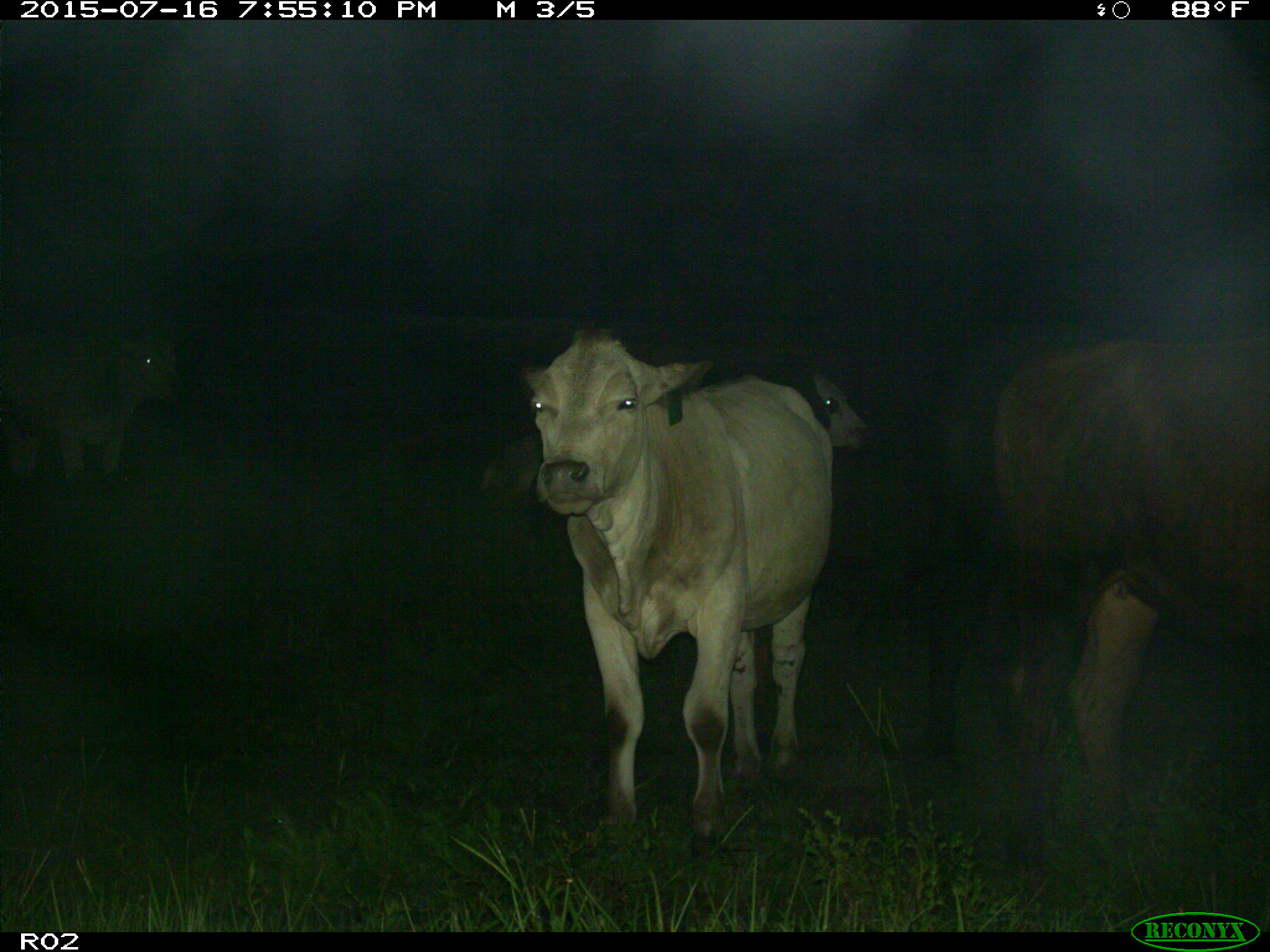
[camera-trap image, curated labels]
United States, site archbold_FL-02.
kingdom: Animalia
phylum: Chordata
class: Mammalia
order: Artiodactyla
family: Bovidae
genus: Bos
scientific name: Bos taurus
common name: domestic cow